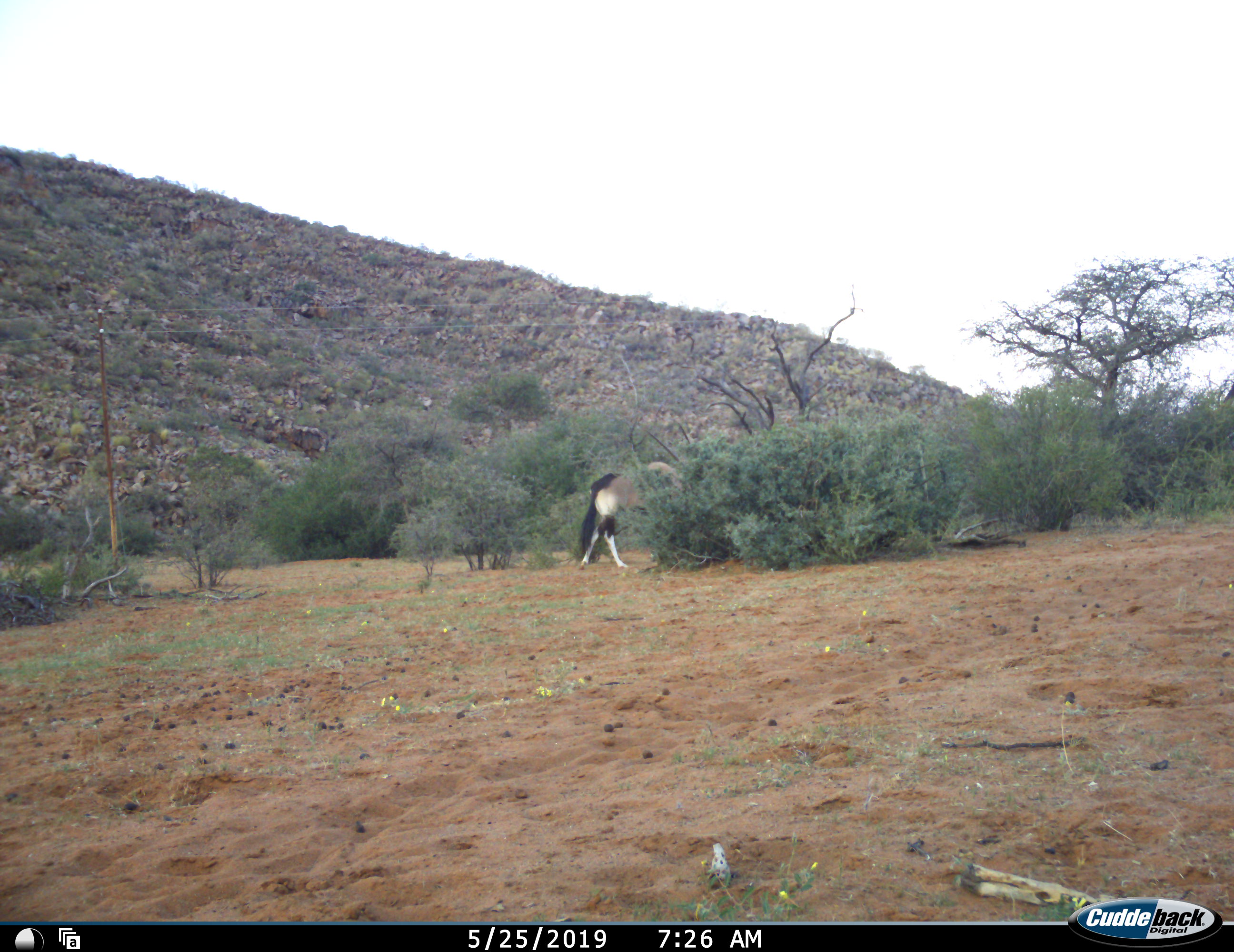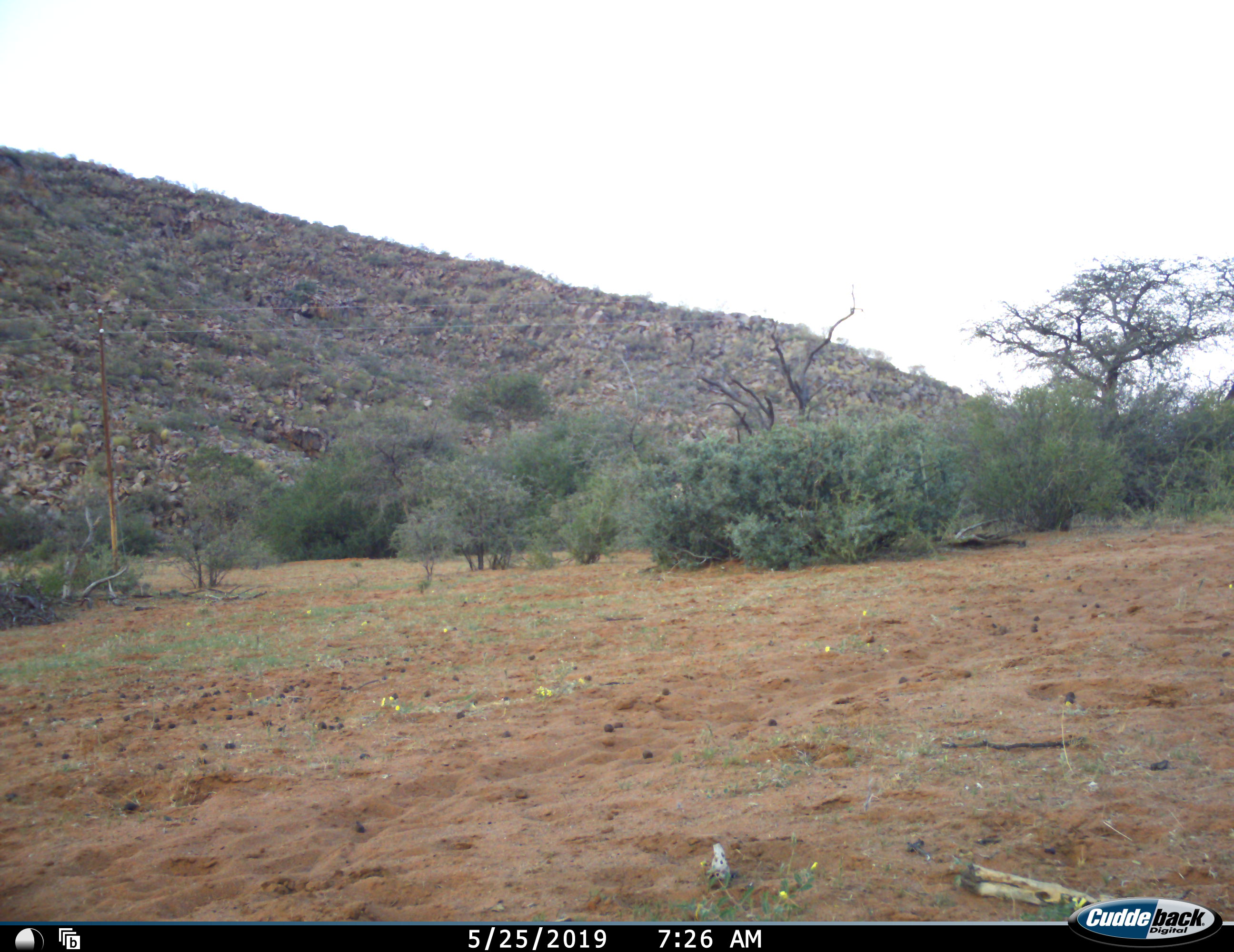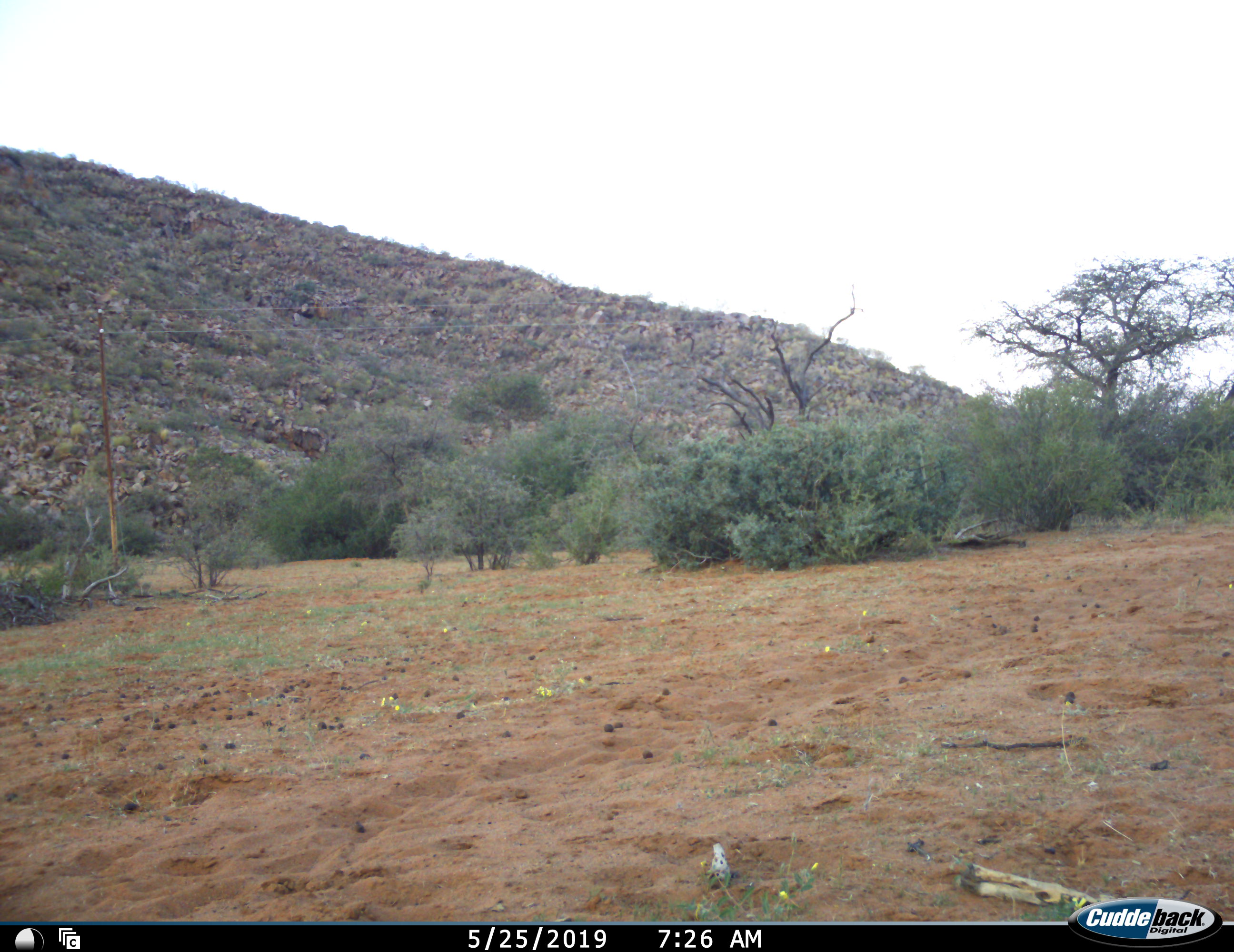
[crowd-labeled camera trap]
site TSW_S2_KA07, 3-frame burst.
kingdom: Animalia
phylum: Chordata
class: Mammalia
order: Artiodactyla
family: Bovidae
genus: Oryx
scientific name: Oryx gazella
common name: gemsbok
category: oryx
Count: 1.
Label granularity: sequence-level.